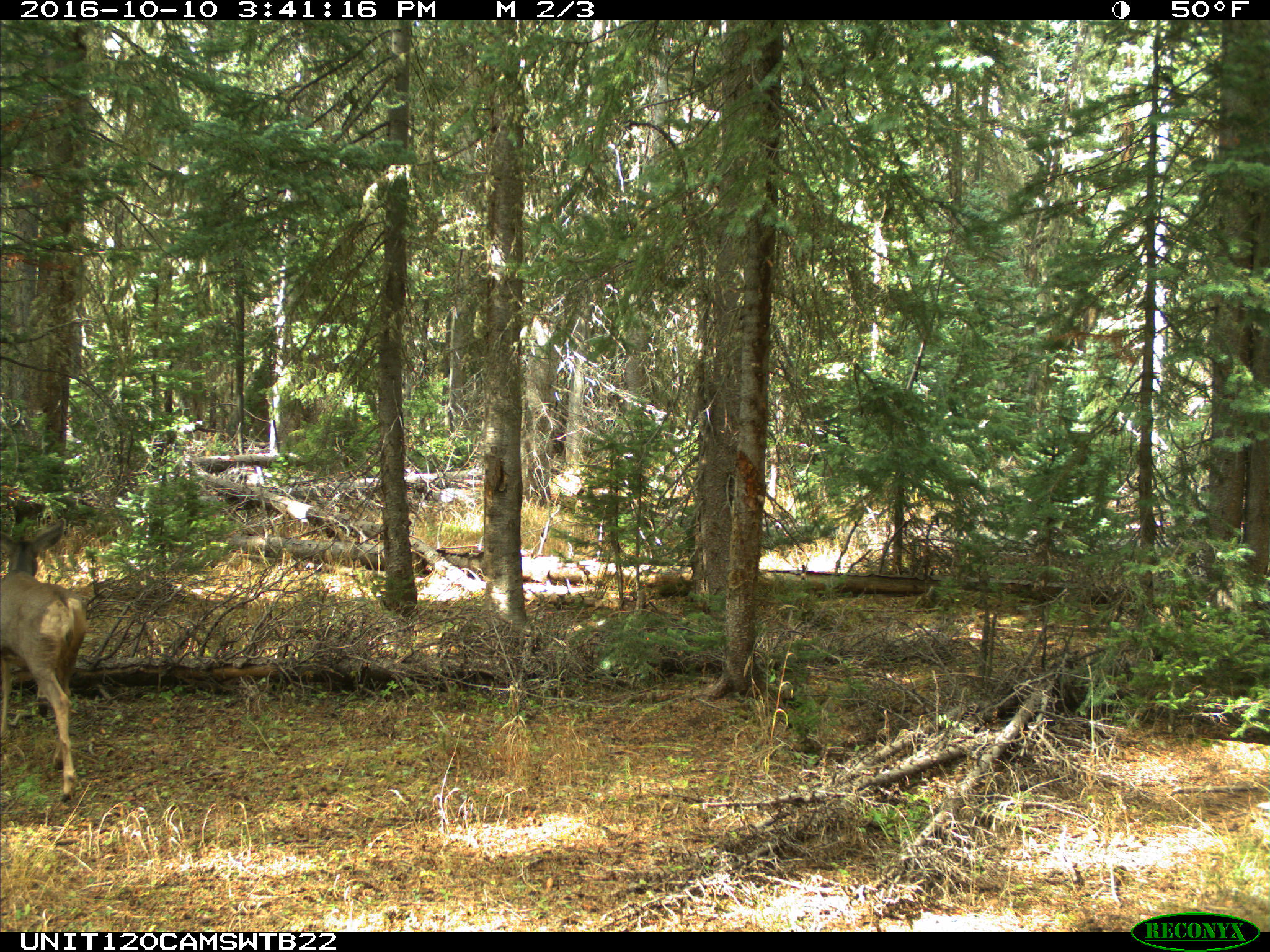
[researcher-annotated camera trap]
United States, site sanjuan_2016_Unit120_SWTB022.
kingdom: Animalia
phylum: Chordata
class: Mammalia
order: Artiodactyla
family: Cervidae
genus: Odocoileus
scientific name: Odocoileus hemionus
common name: mule deer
Odocoileus hemionus (mule deer).